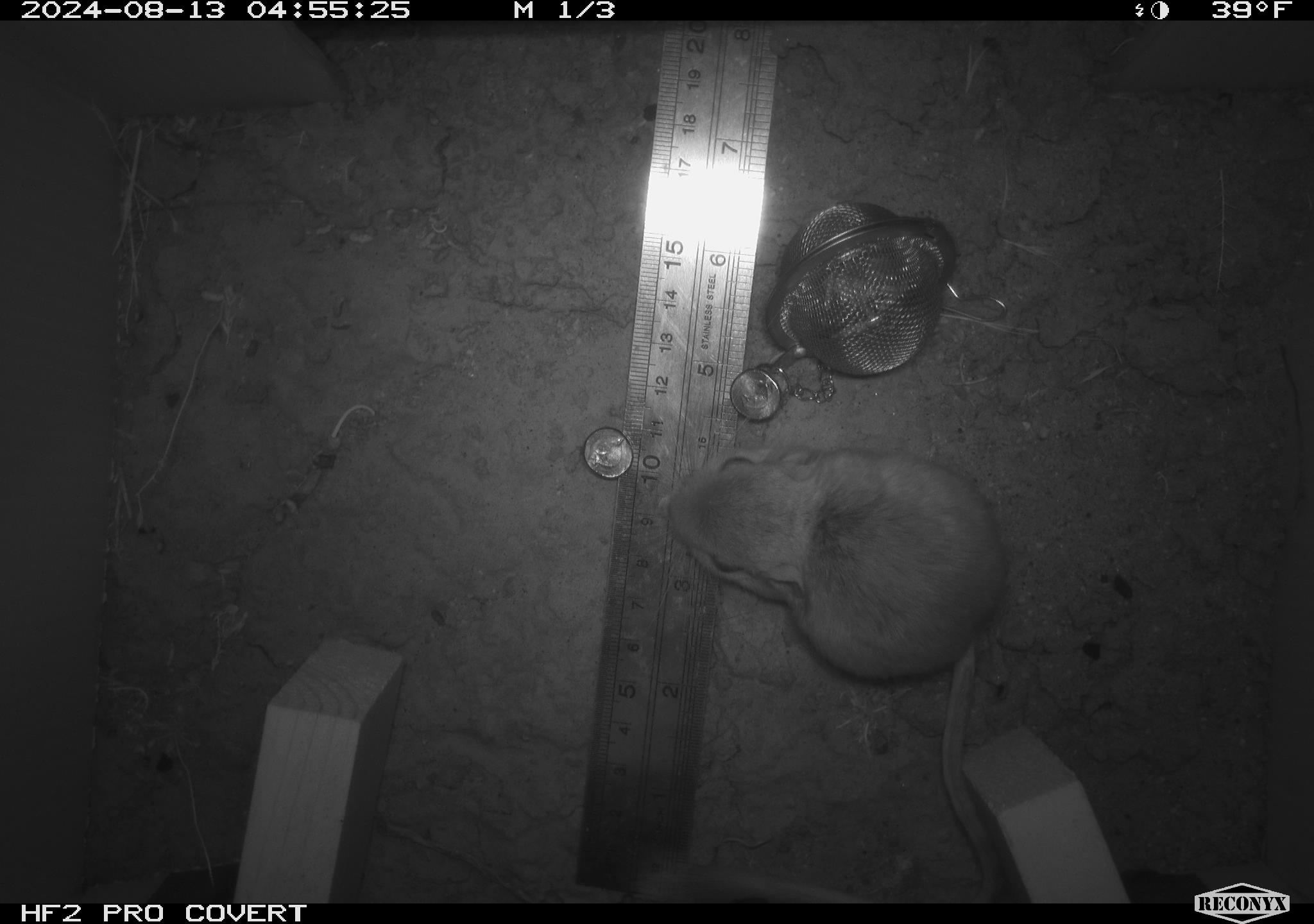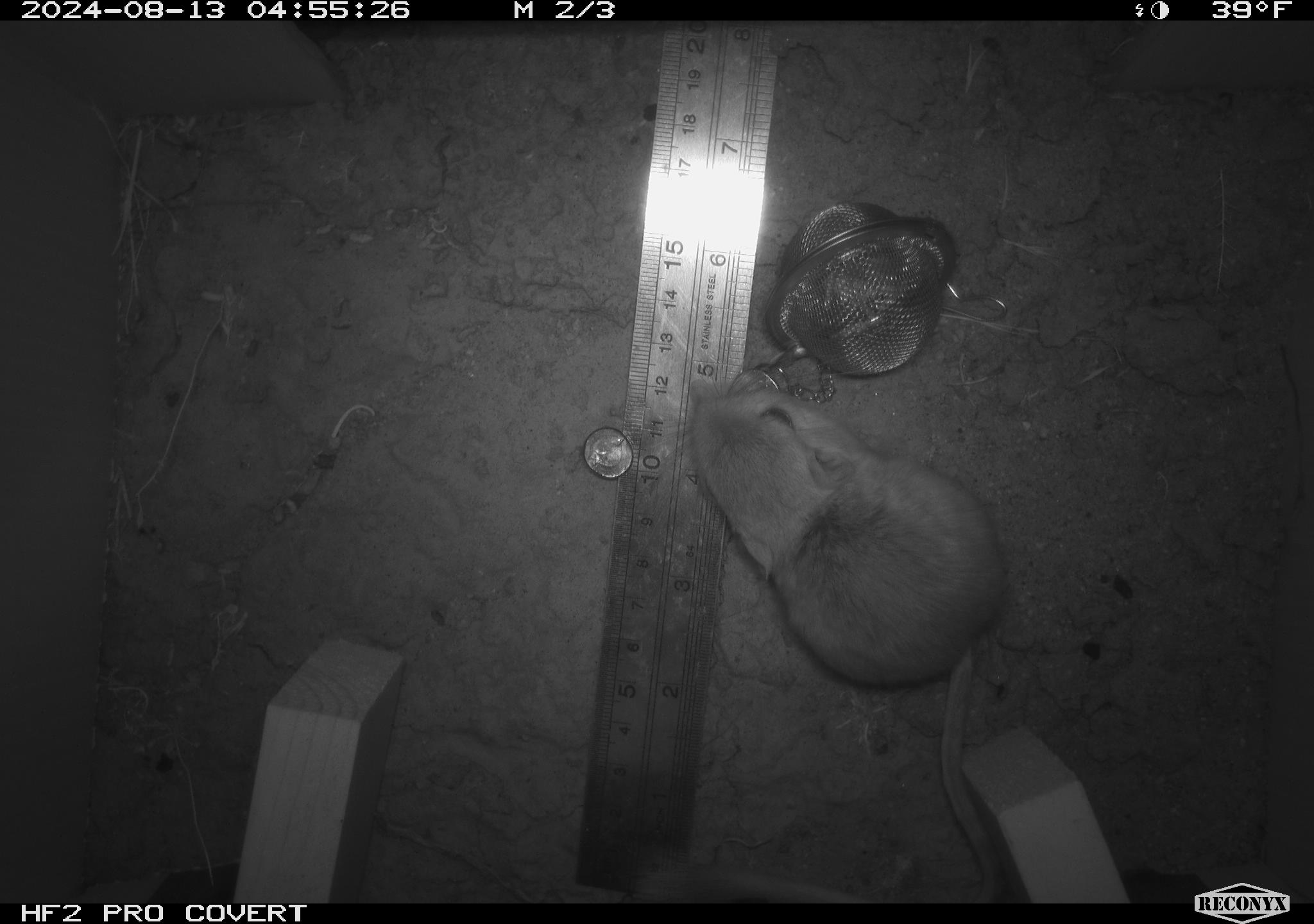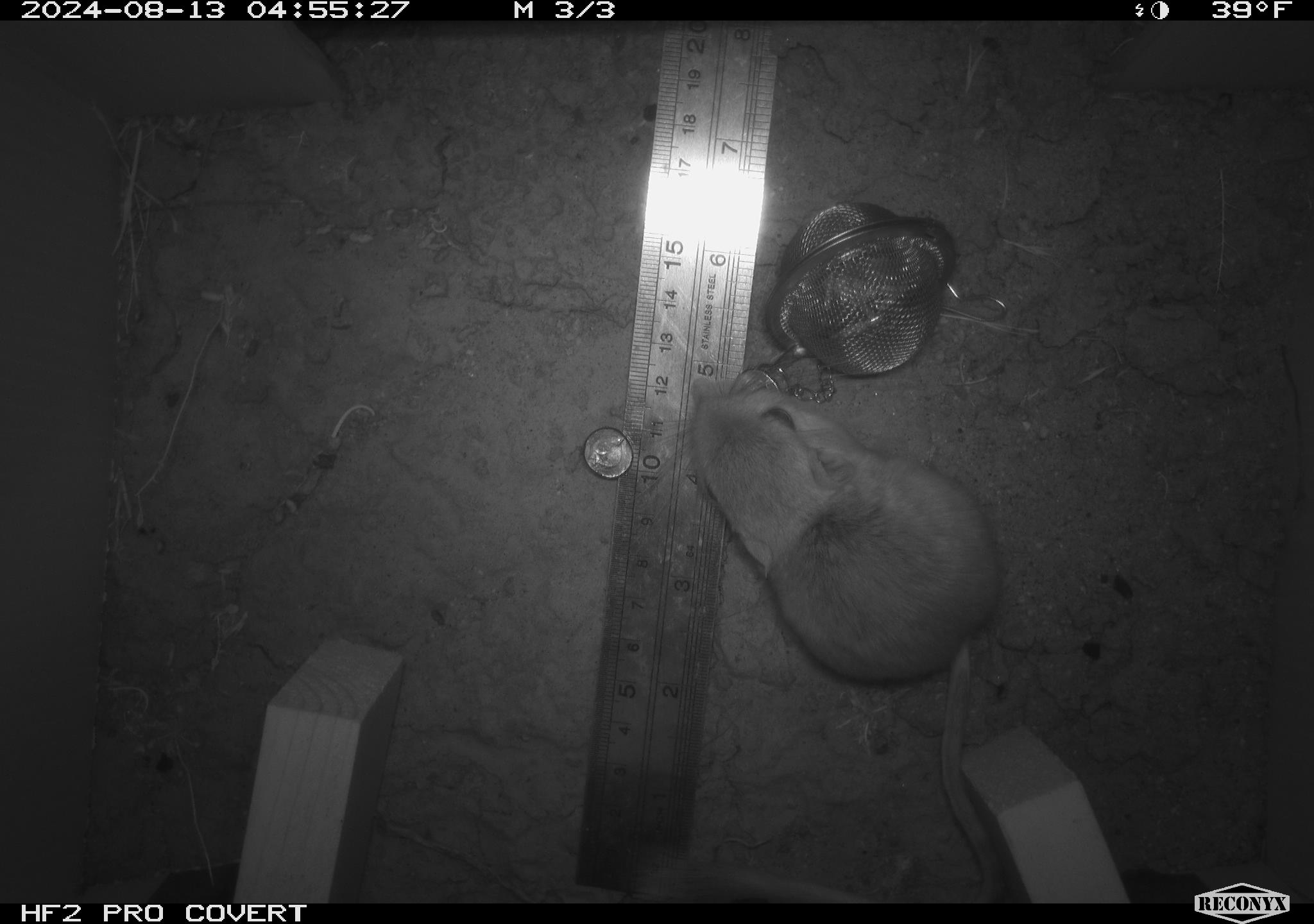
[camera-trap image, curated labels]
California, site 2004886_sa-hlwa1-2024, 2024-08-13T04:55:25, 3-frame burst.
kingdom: Animalia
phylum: Chordata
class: Mammalia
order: Rodentia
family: Heteromyidae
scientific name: Heteromyidae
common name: kangaroo rats and pocket mice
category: heteromyidae family